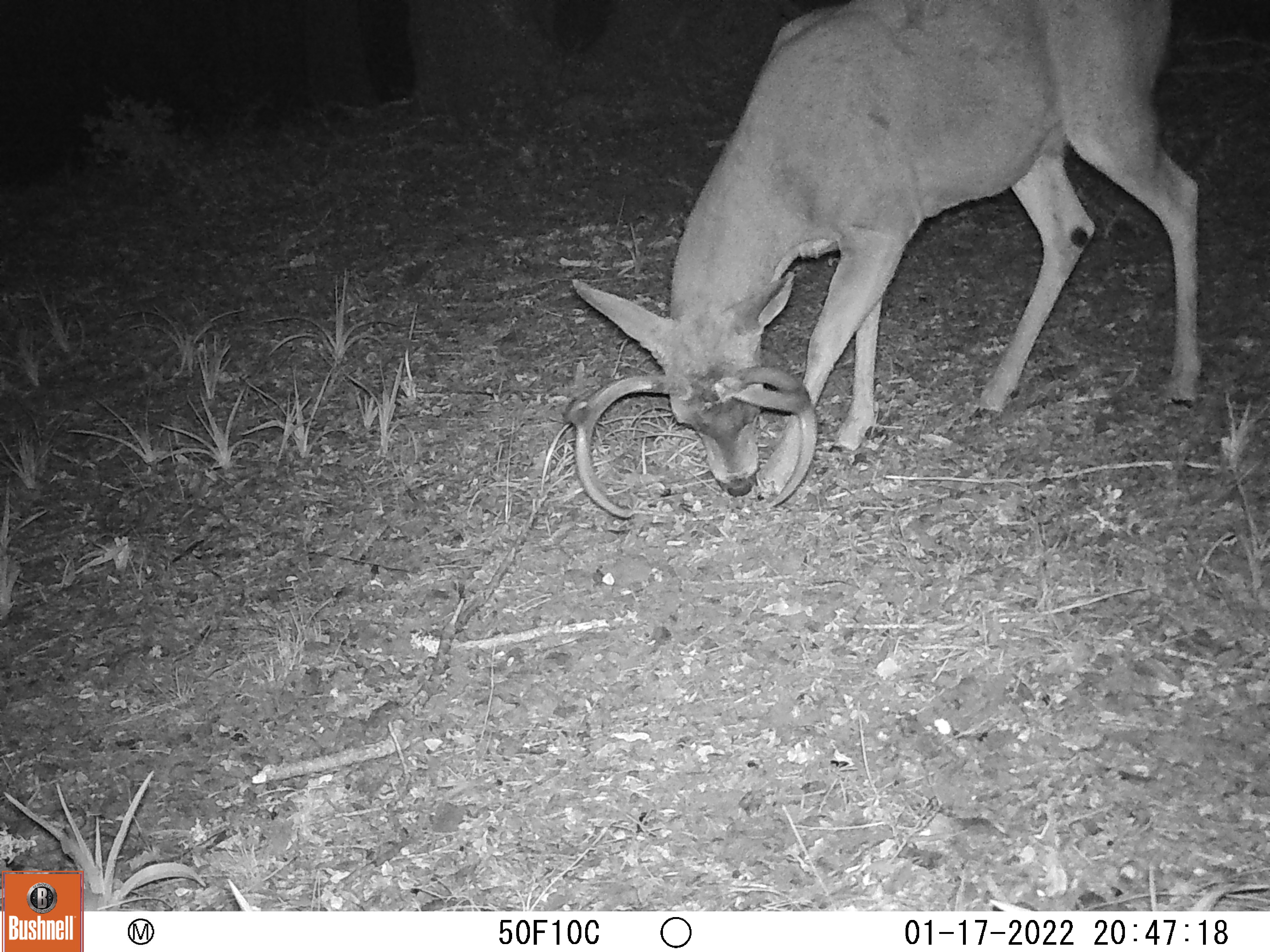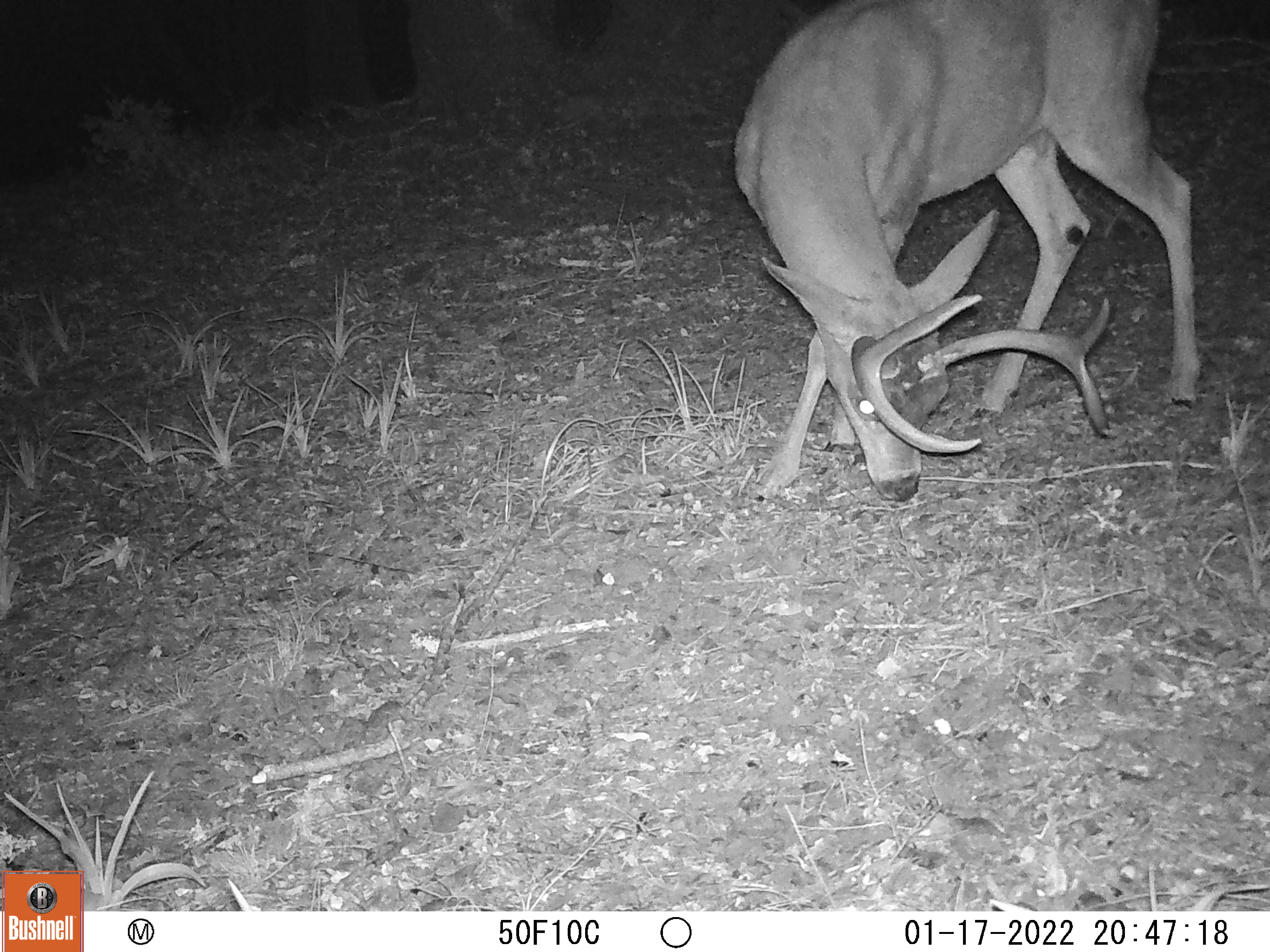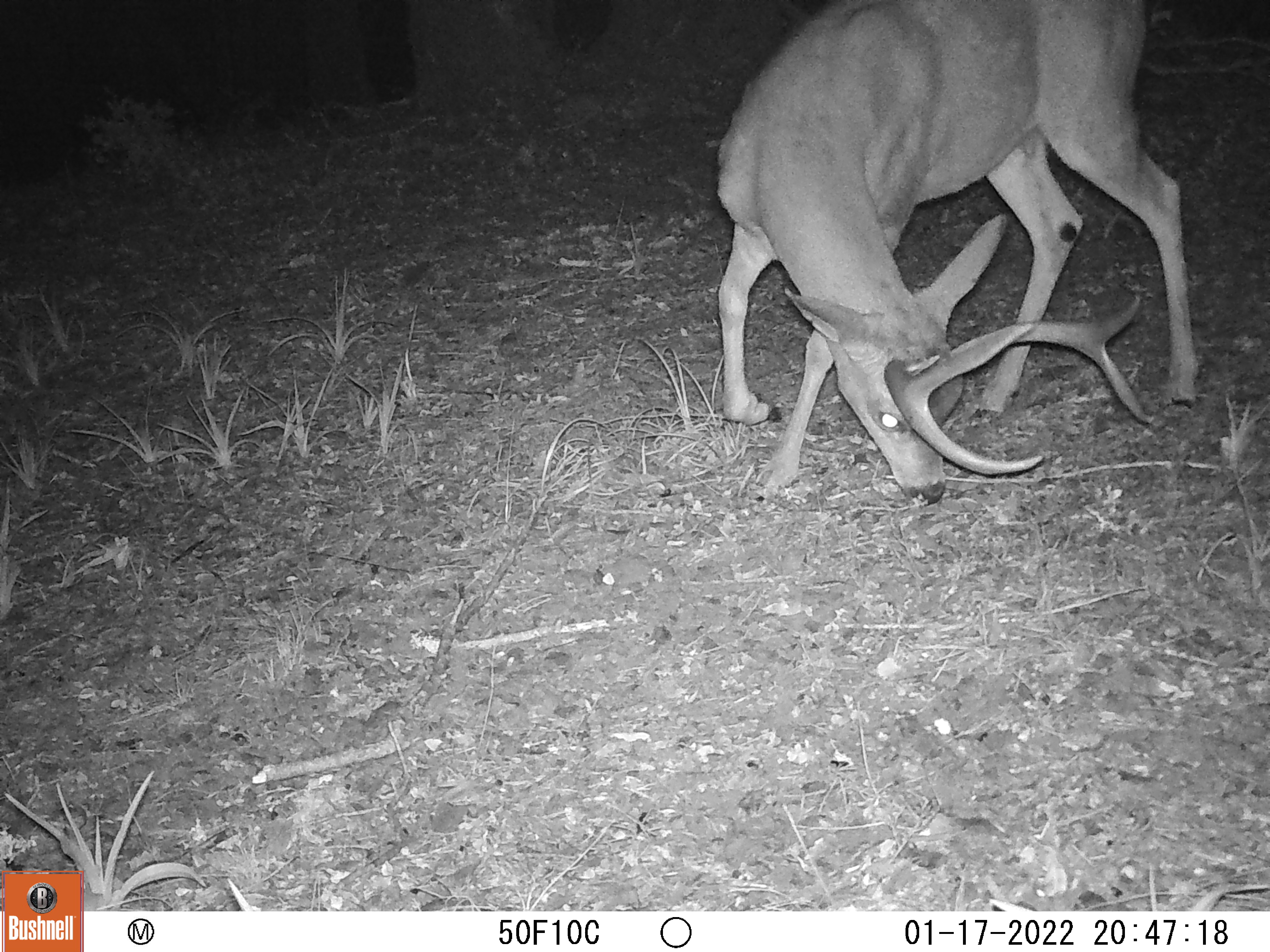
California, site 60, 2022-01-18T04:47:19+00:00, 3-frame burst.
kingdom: Animalia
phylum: Chordata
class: Mammalia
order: Artiodactyla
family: Cervidae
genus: Odocoileus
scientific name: Odocoileus hemionus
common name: mule deer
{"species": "mule deer (Odocoileus hemionus)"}